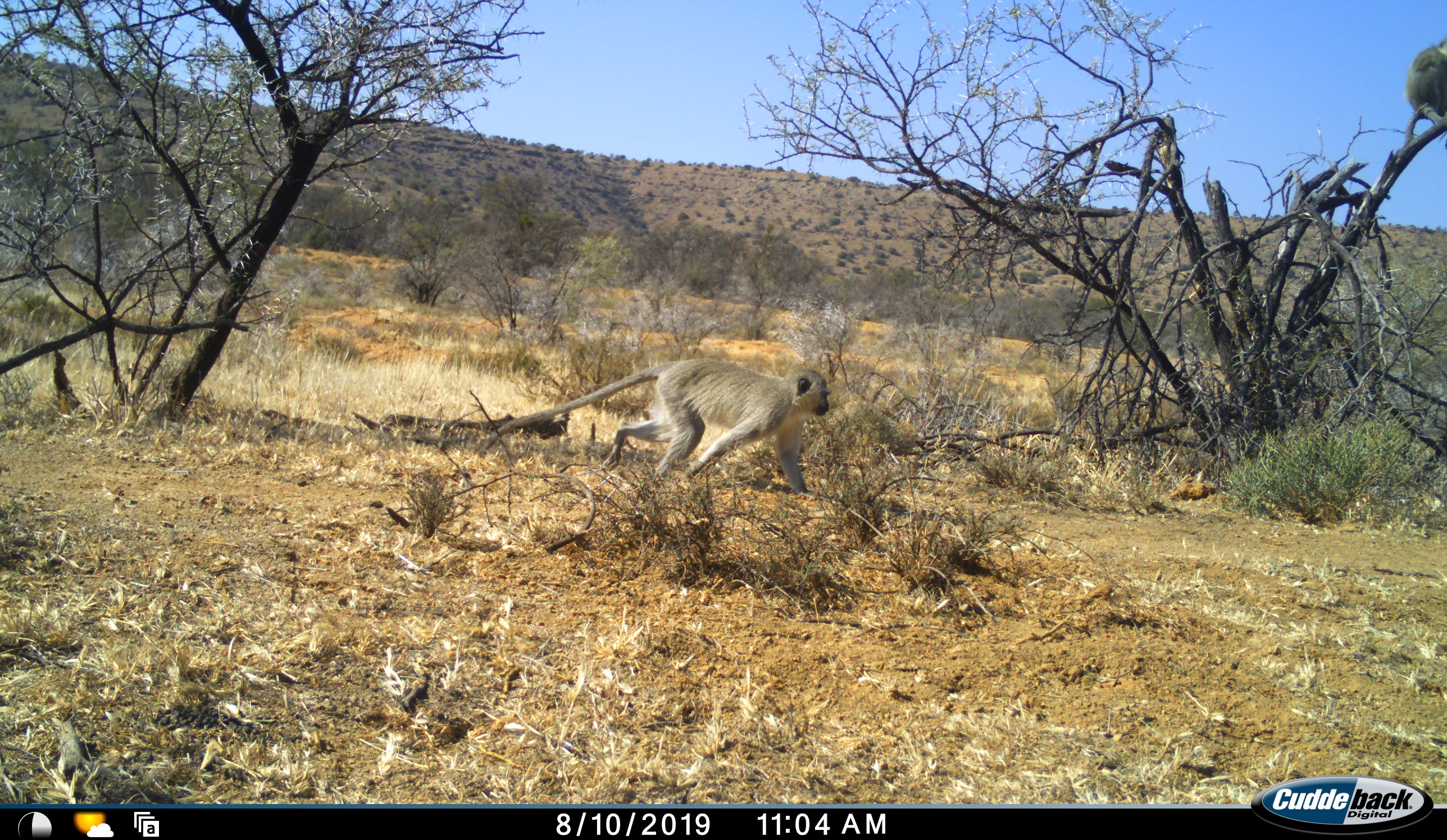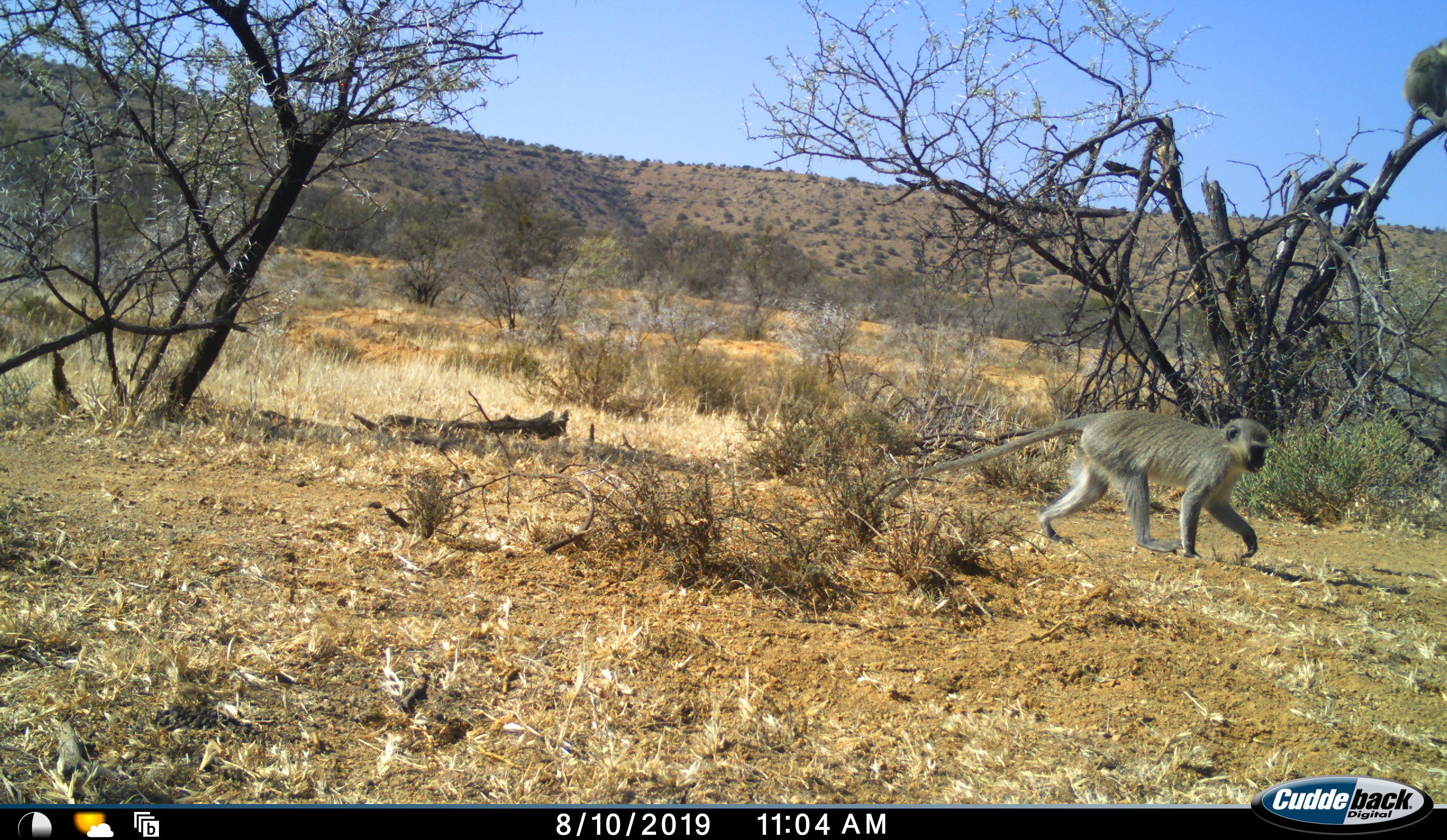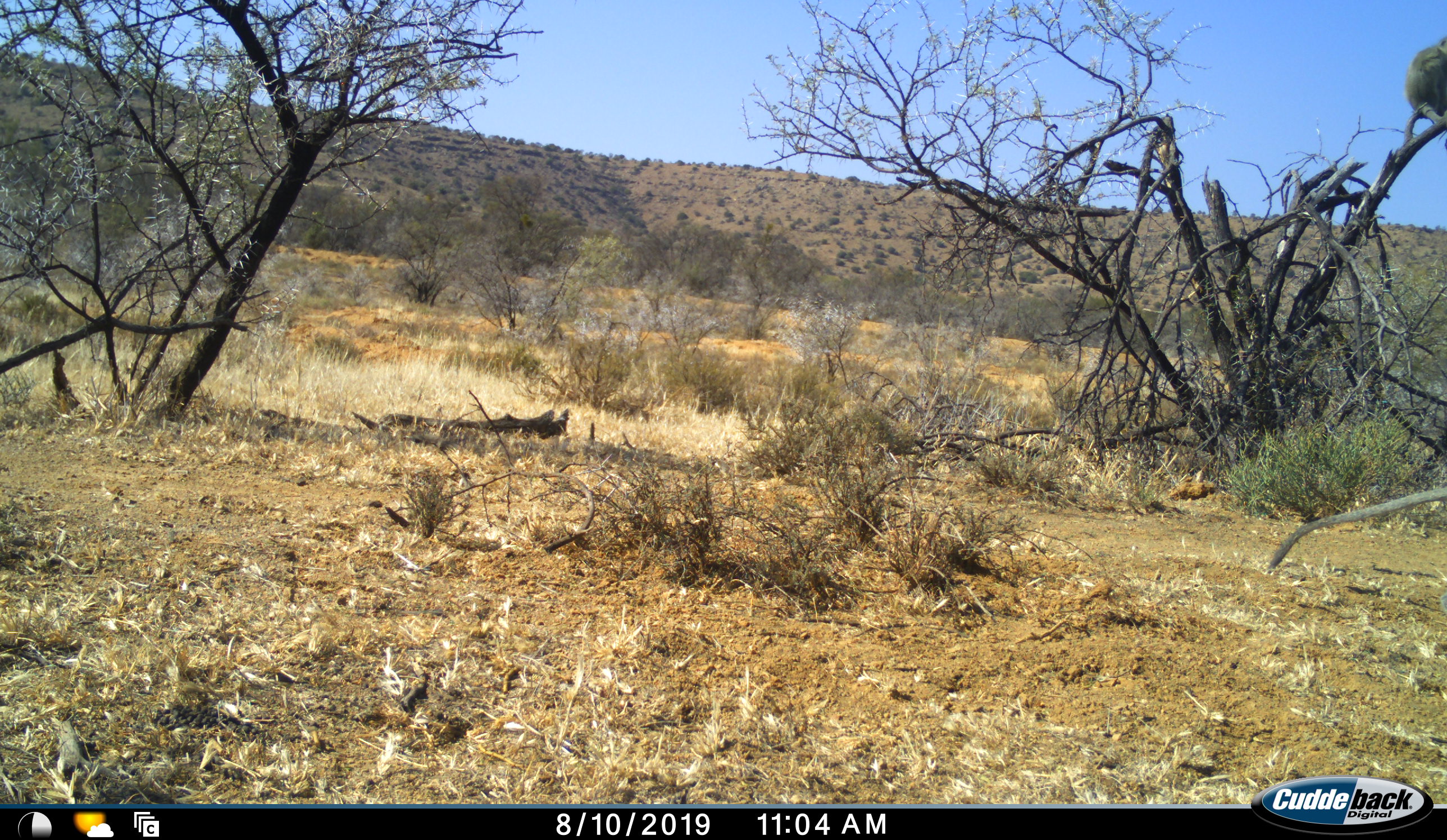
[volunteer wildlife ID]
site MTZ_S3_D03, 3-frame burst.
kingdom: Animalia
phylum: Chordata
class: Mammalia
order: Primates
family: Cercopithecidae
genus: Chlorocebus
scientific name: Chlorocebus pygerythrus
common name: vervet monkey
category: monkeyvervet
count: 1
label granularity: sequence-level